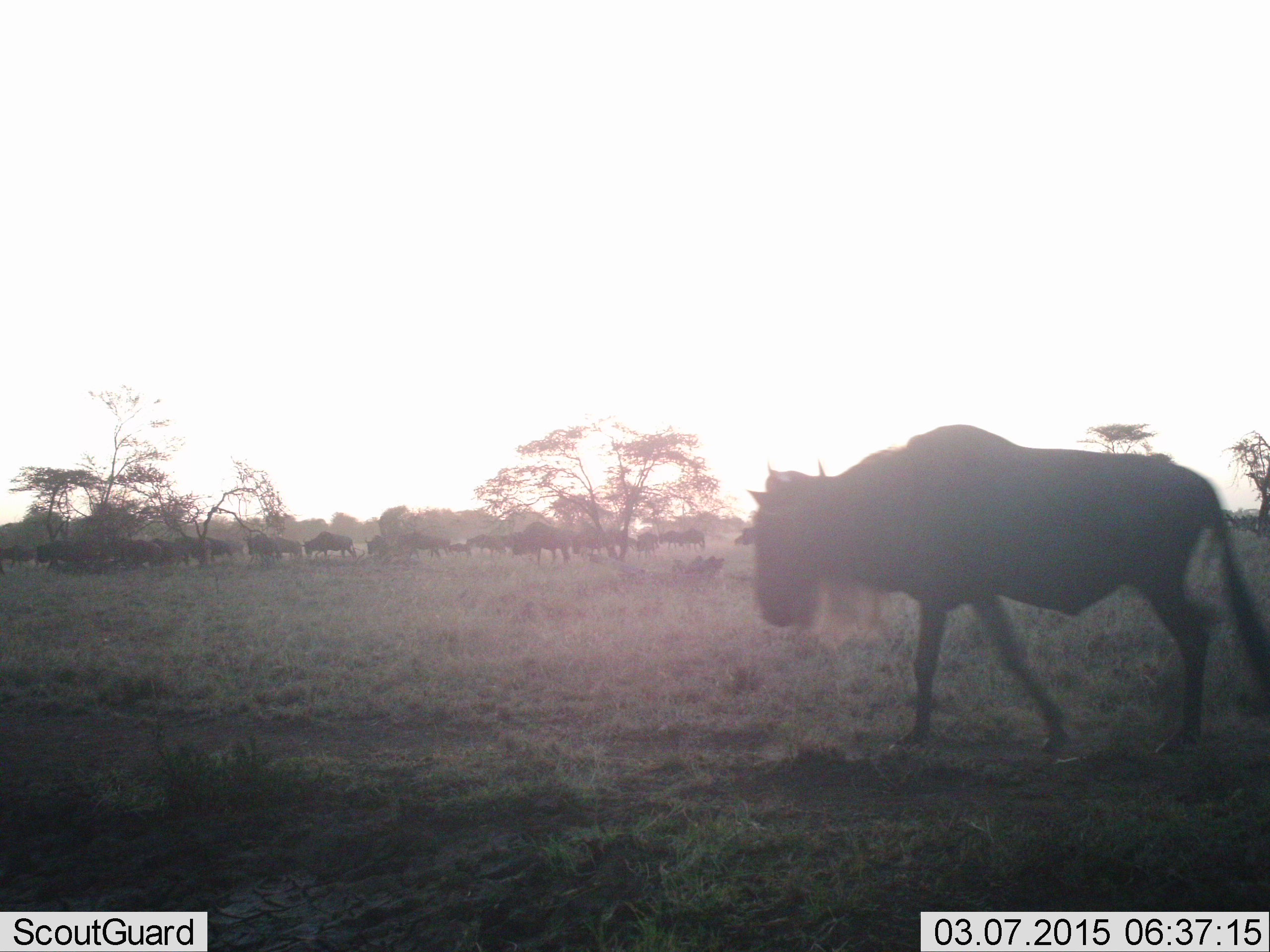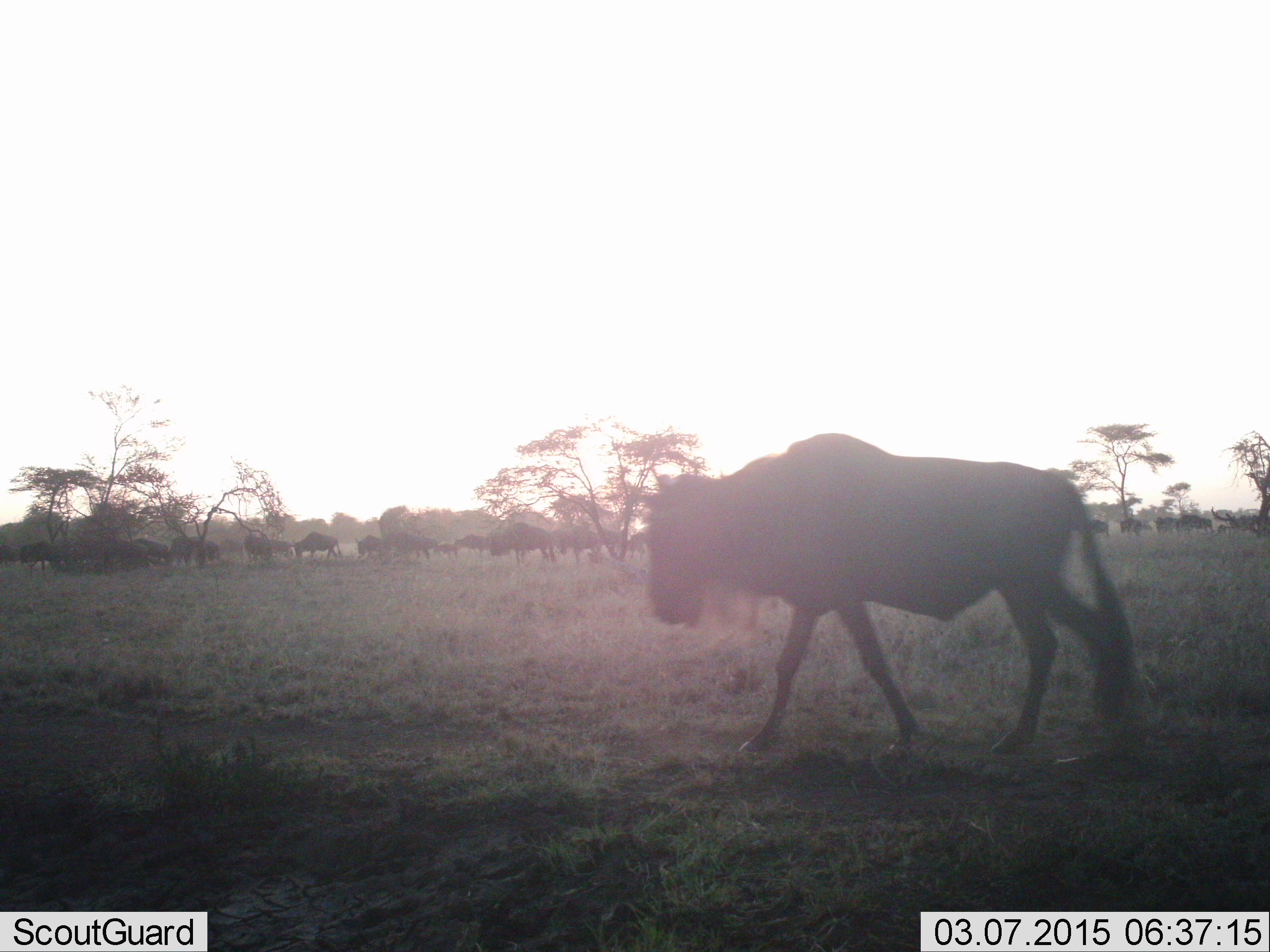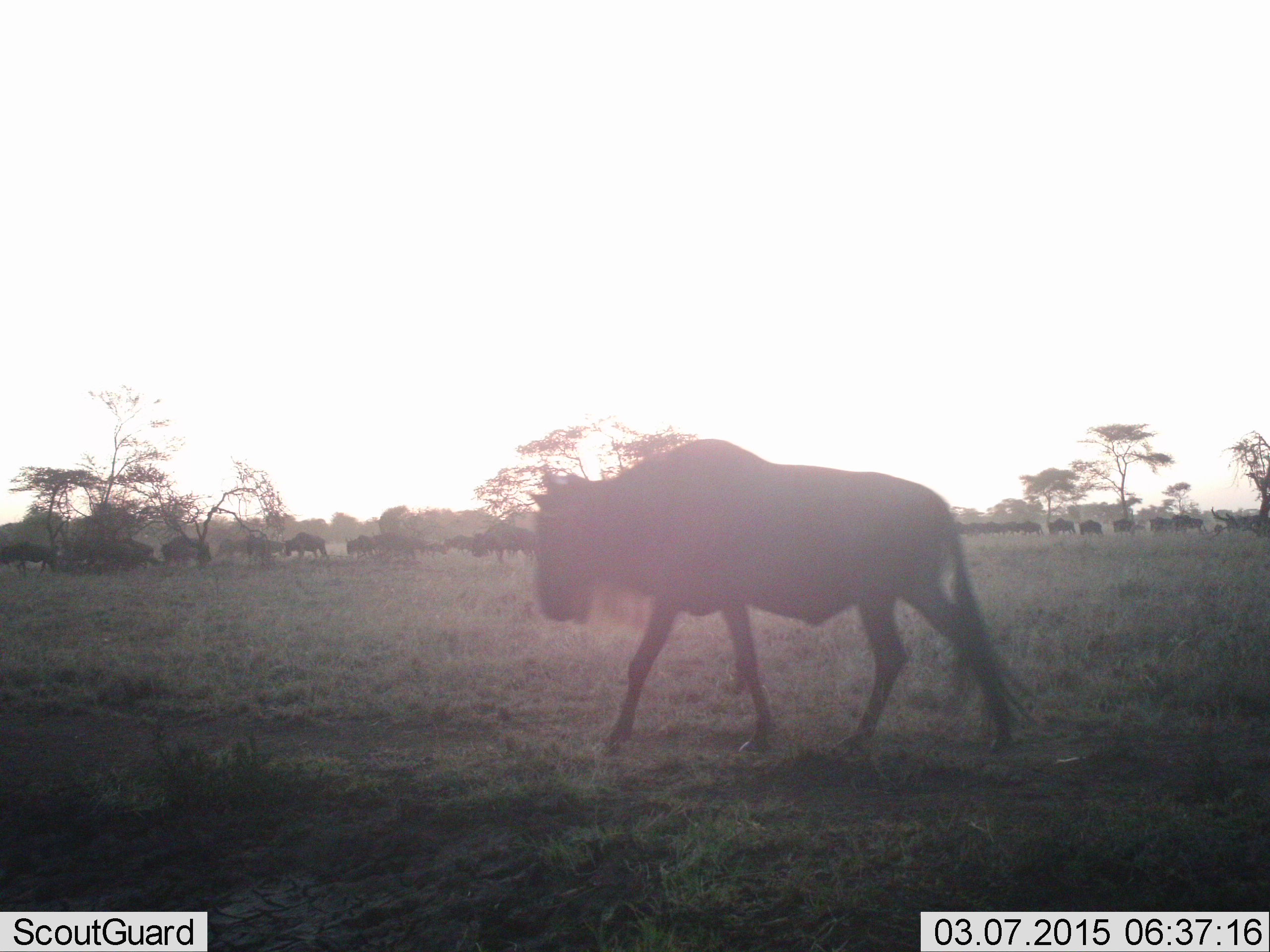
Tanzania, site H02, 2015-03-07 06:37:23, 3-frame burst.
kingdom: Animalia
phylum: Chordata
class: Mammalia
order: Artiodactyla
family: Bovidae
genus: Connochaetes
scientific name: Connochaetes taurinus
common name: blue wildebeest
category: wildebeest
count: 11-50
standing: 10%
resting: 0%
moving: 100%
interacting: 0%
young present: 20%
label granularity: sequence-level